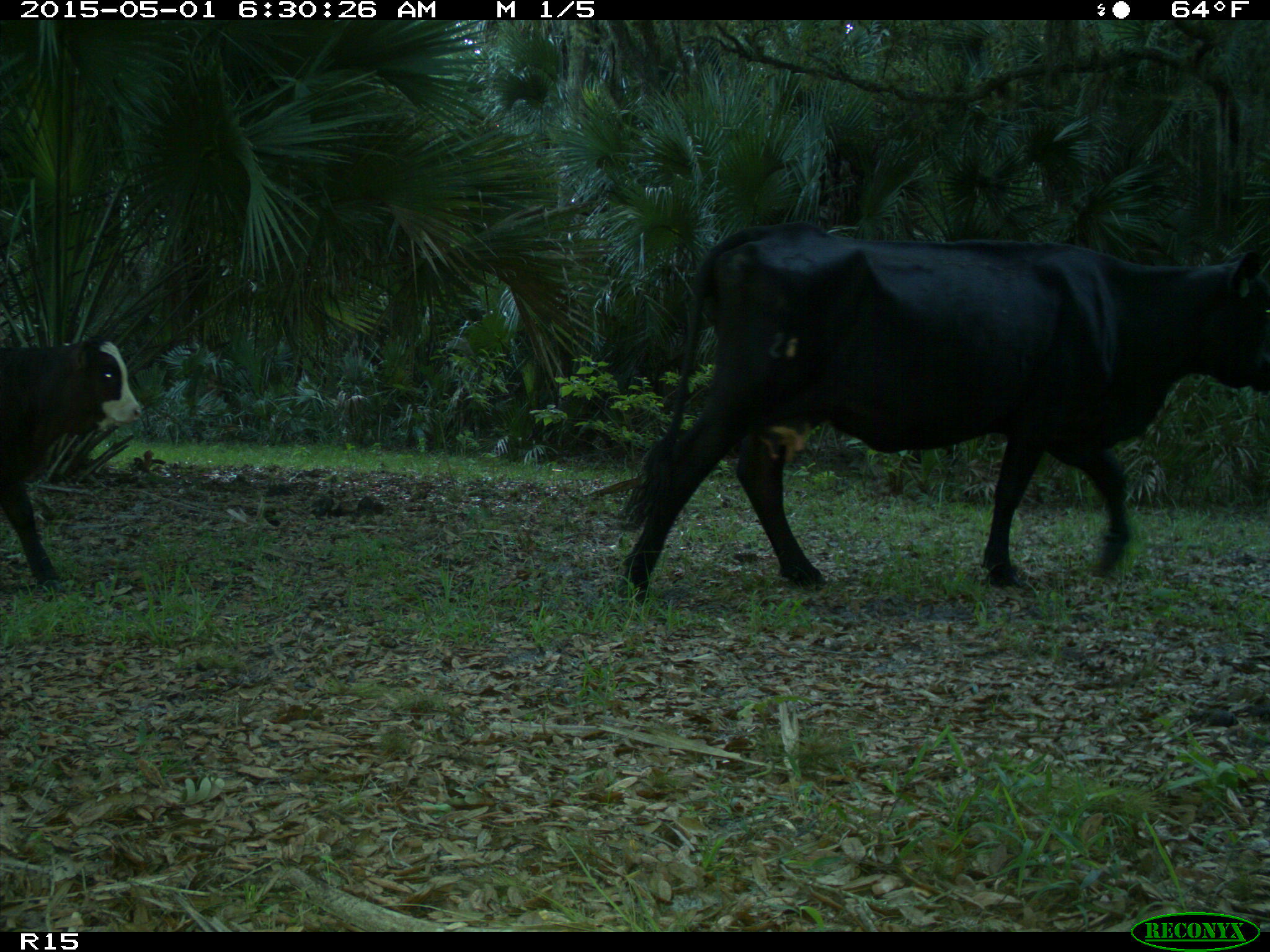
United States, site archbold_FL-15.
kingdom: Animalia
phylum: Chordata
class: Mammalia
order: Artiodactyla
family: Bovidae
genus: Bos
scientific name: Bos taurus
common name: domestic cow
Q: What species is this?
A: Bos taurus (domestic cow).